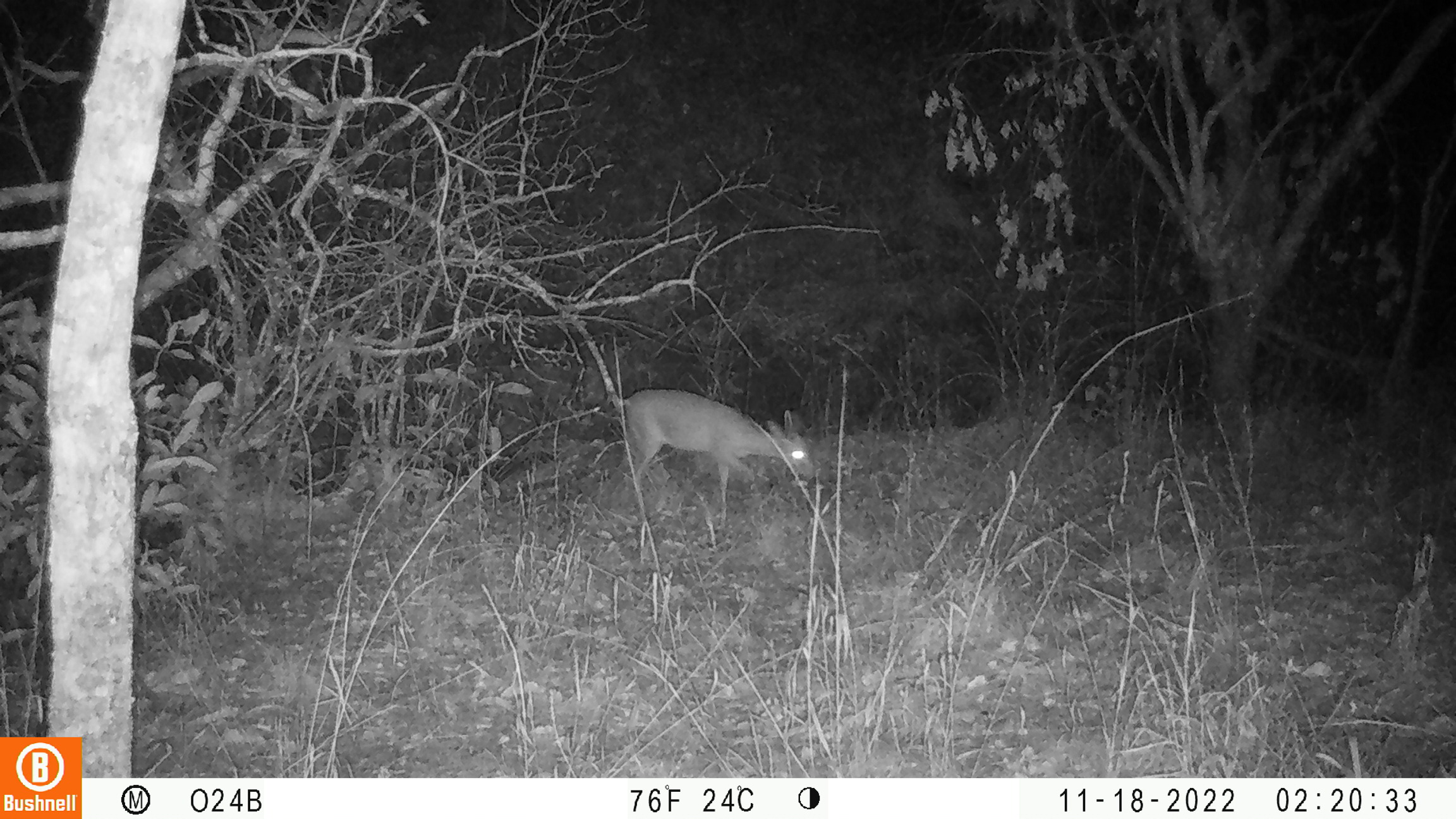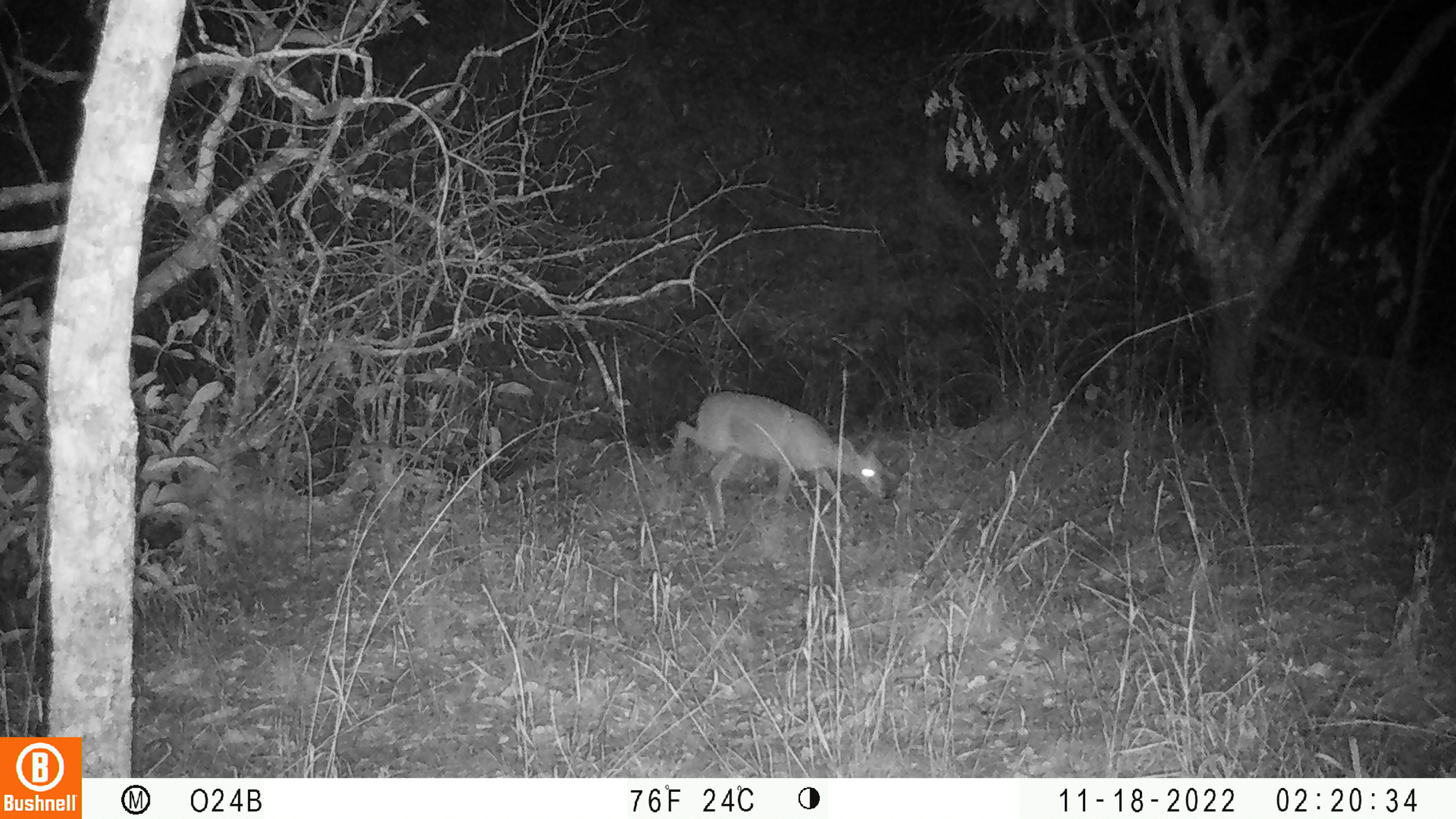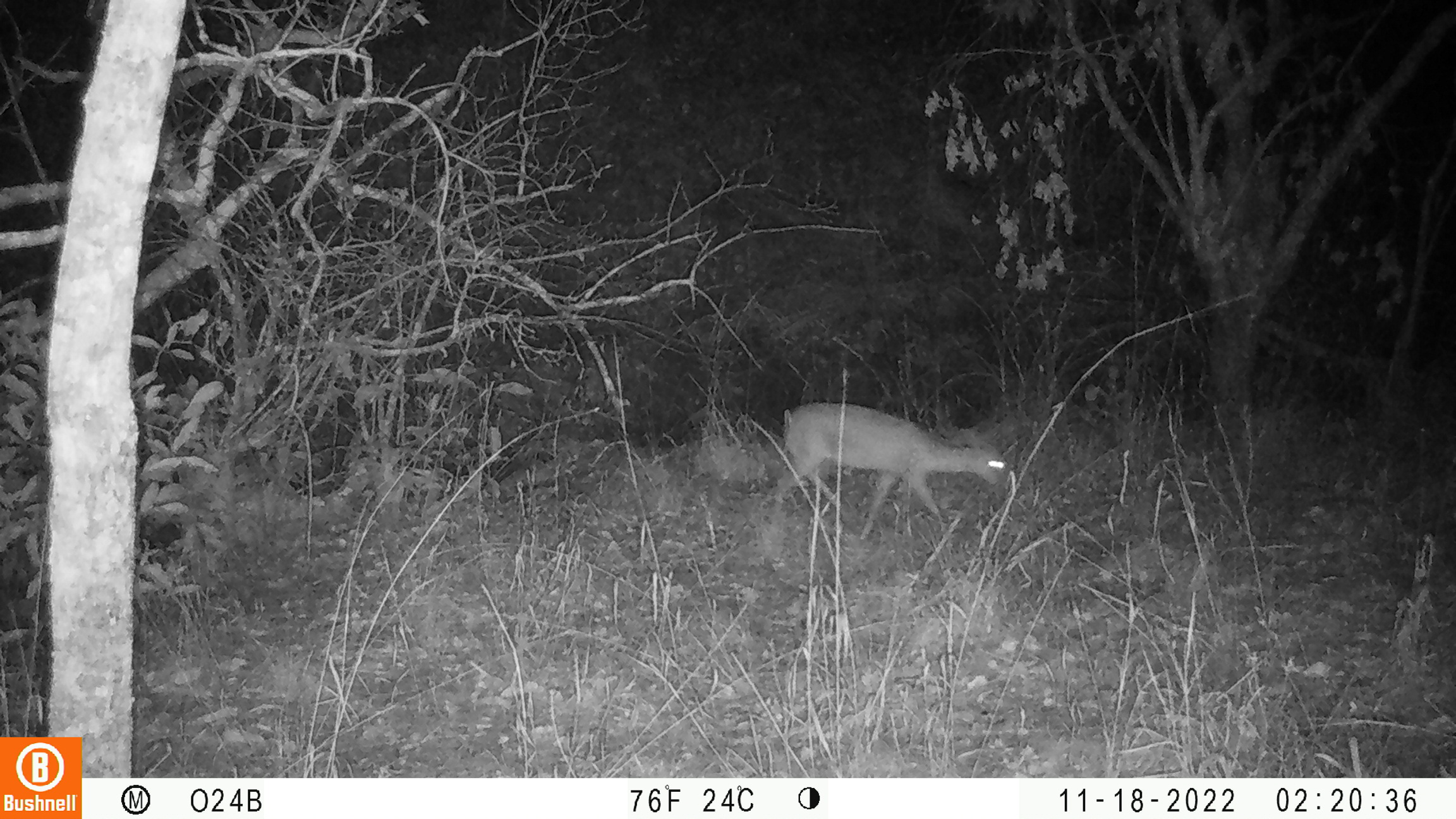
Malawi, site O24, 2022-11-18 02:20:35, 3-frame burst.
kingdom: Animalia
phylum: Chordata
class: Mammalia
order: Artiodactyla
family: Bovidae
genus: Sylvicapra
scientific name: Sylvicapra grimmia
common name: common duiker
Common duiker (Sylvicapra grimmia), count 1.